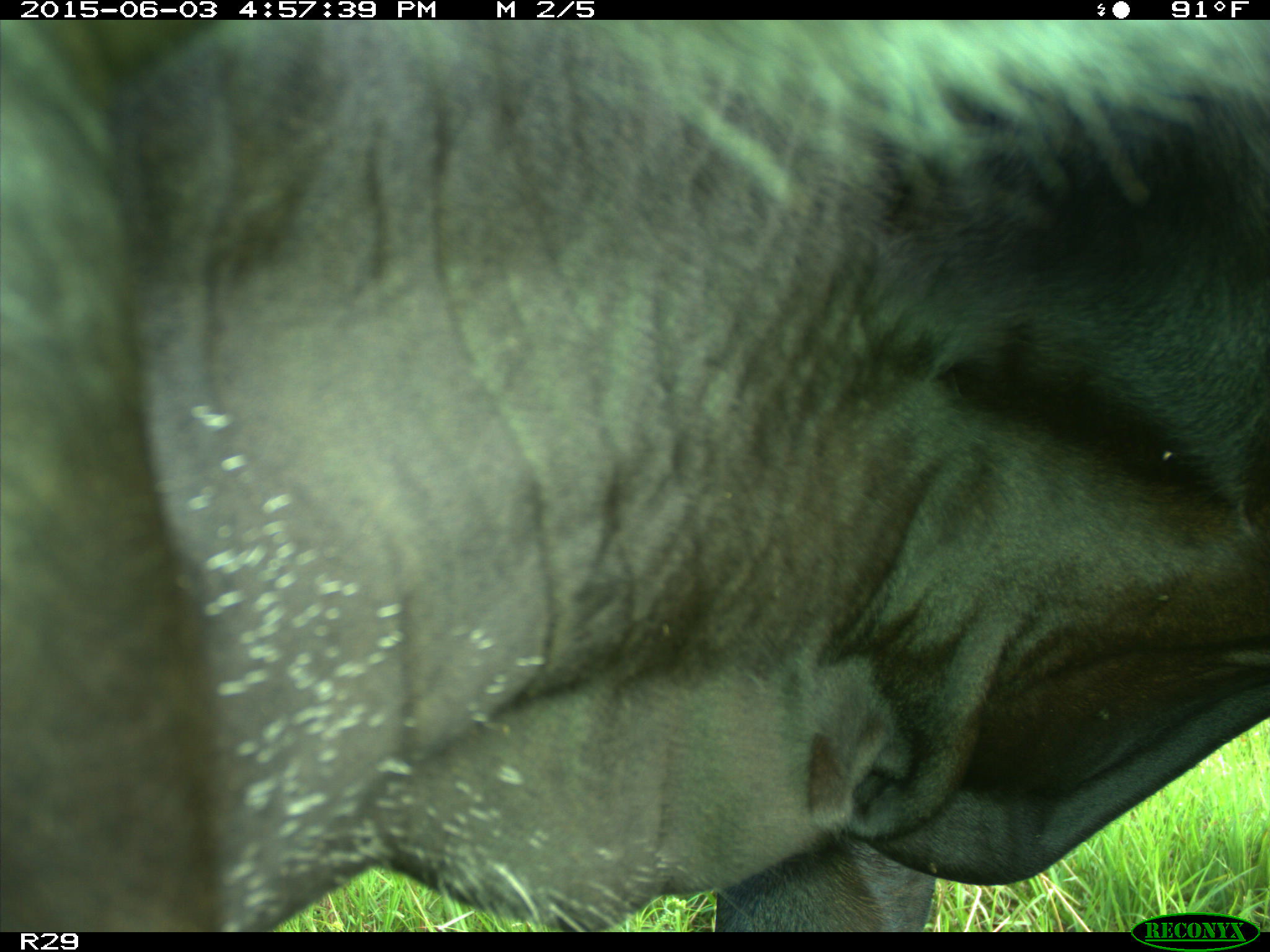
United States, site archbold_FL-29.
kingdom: Animalia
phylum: Chordata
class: Mammalia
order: Artiodactyla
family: Bovidae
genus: Bos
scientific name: Bos taurus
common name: domestic cow